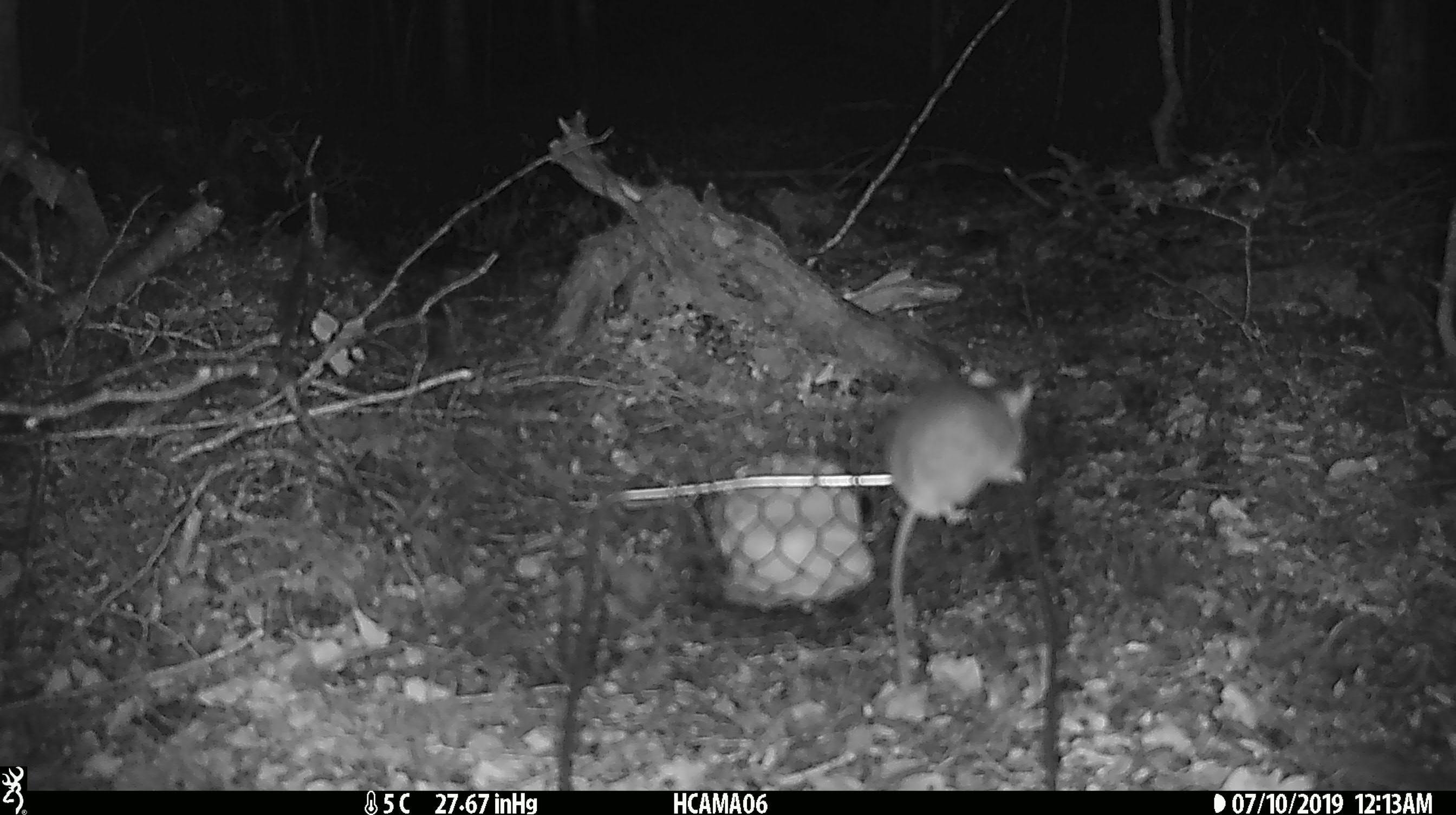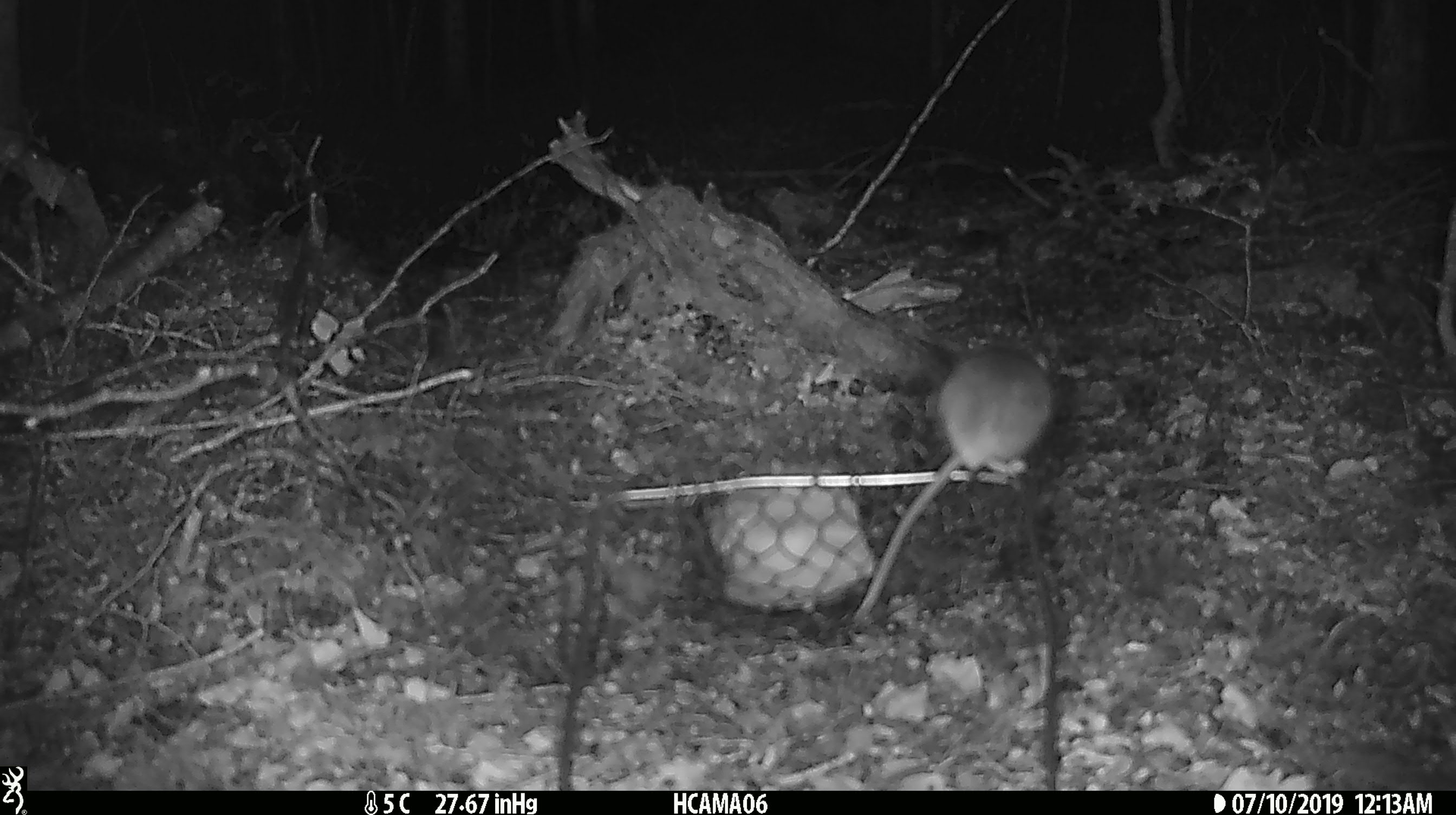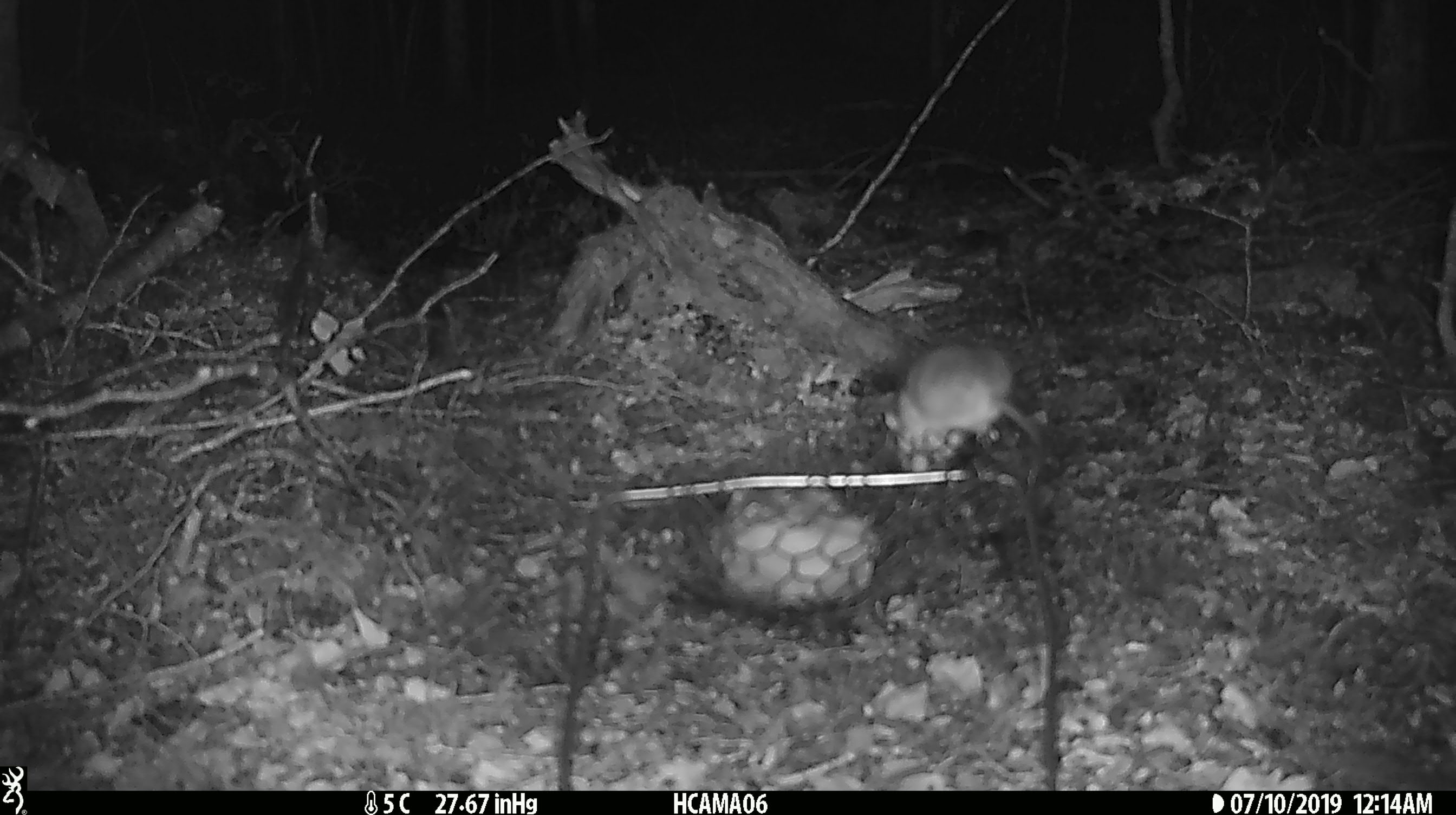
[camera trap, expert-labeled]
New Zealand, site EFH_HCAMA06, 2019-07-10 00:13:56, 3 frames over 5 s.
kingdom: Animalia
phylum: Chordata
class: Mammalia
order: Rodentia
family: Muridae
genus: Mus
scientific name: Mus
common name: mouse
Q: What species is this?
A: Mouse (Mus).